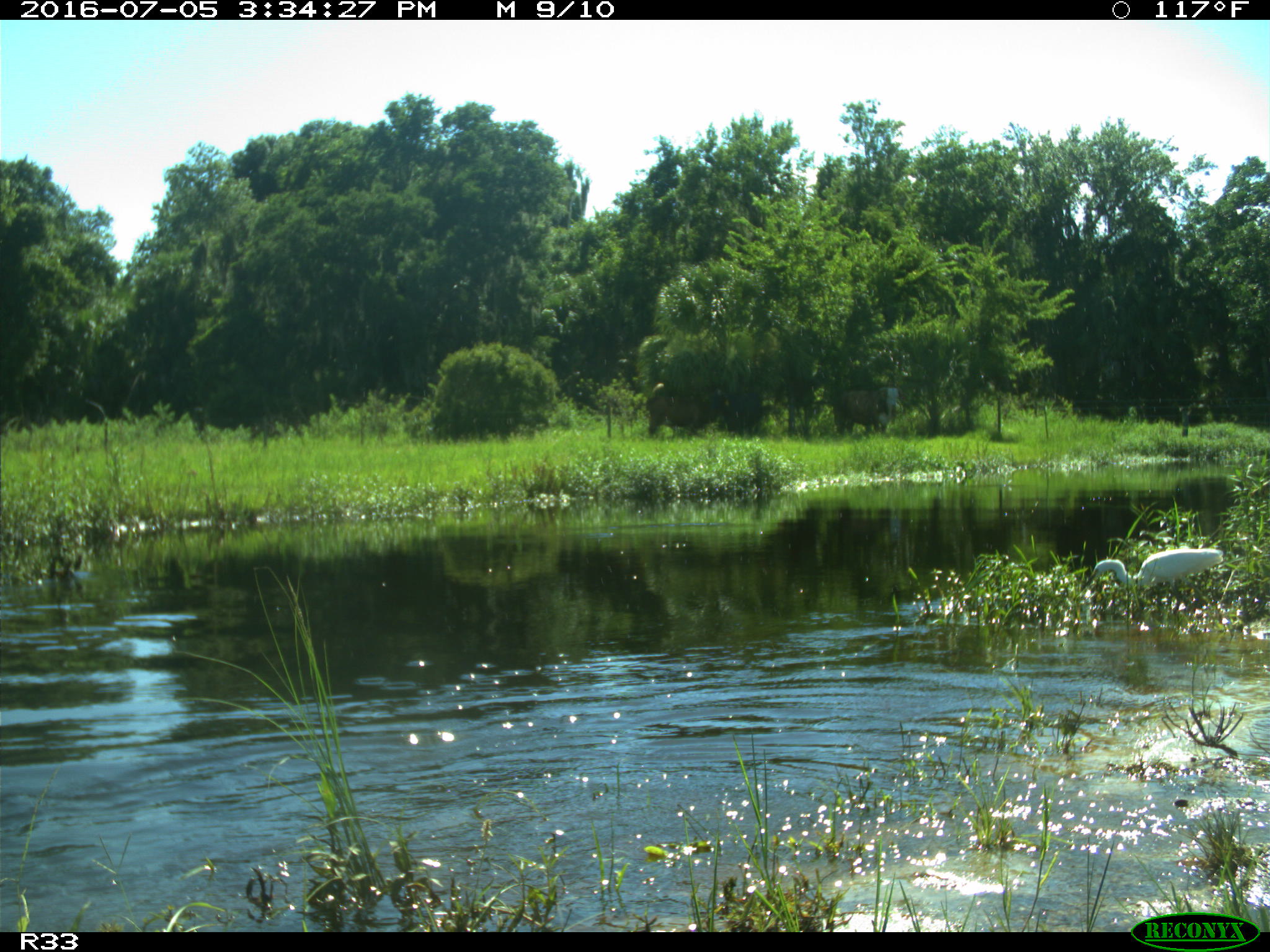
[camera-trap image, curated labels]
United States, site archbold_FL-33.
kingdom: Animalia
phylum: Chordata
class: Mammalia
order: Artiodactyla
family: Bovidae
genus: Bos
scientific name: Bos taurus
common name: domestic cow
Bos taurus (domestic cow).